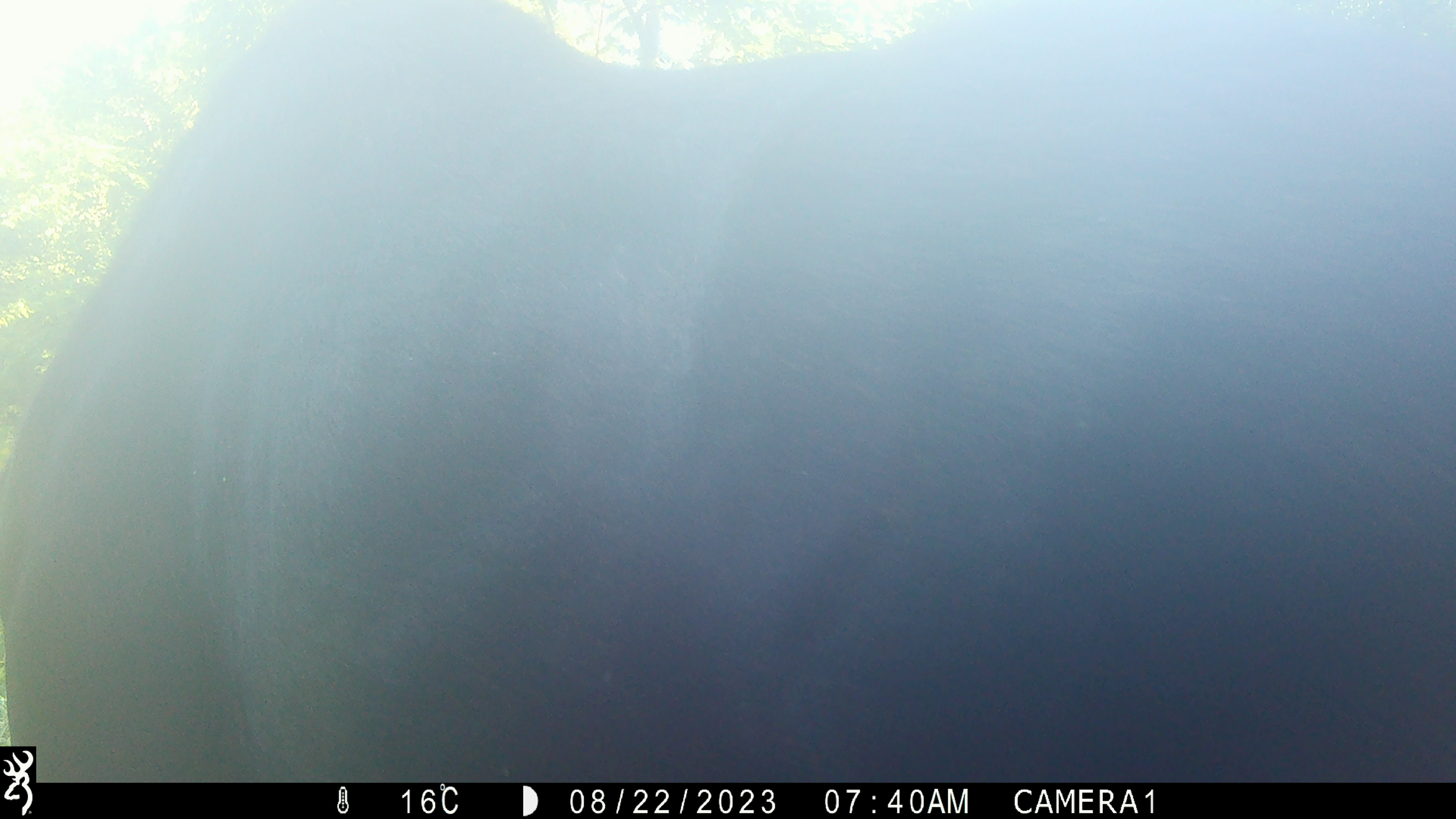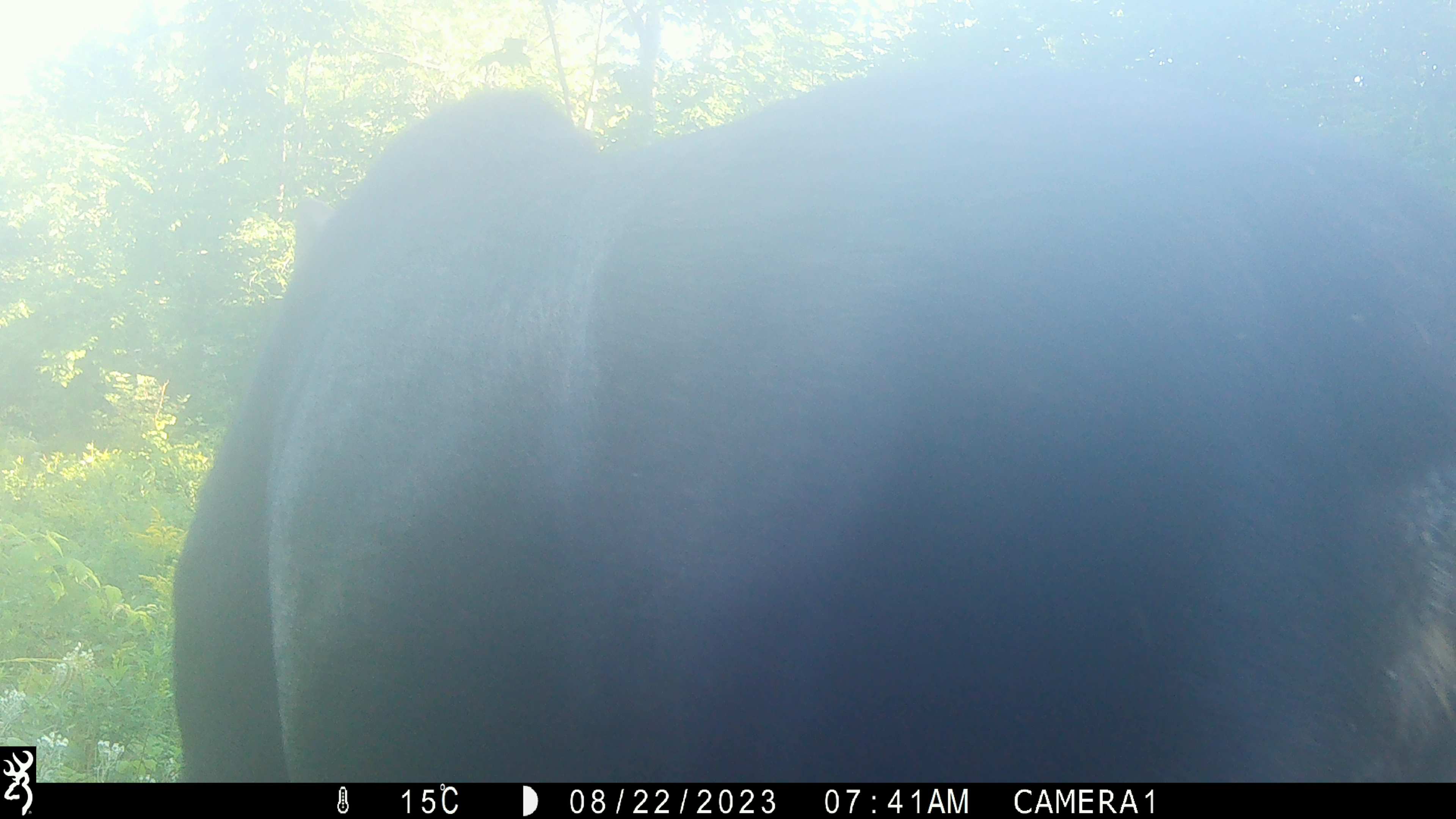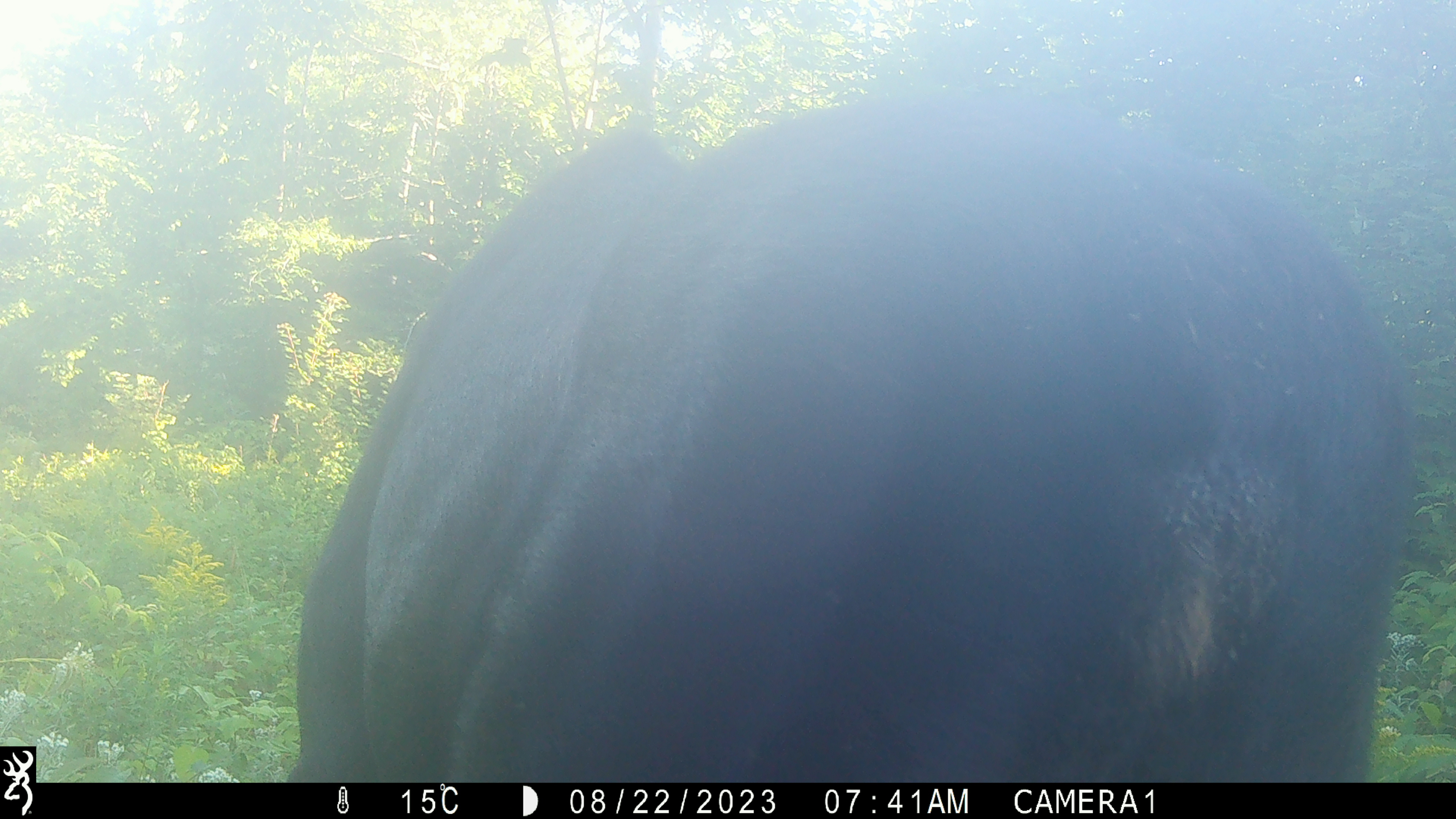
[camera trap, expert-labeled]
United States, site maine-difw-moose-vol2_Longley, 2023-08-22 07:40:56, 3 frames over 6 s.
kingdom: Animalia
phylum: Chordata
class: Mammalia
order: Artiodactyla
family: Cervidae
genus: Alces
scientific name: Alces alces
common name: moose